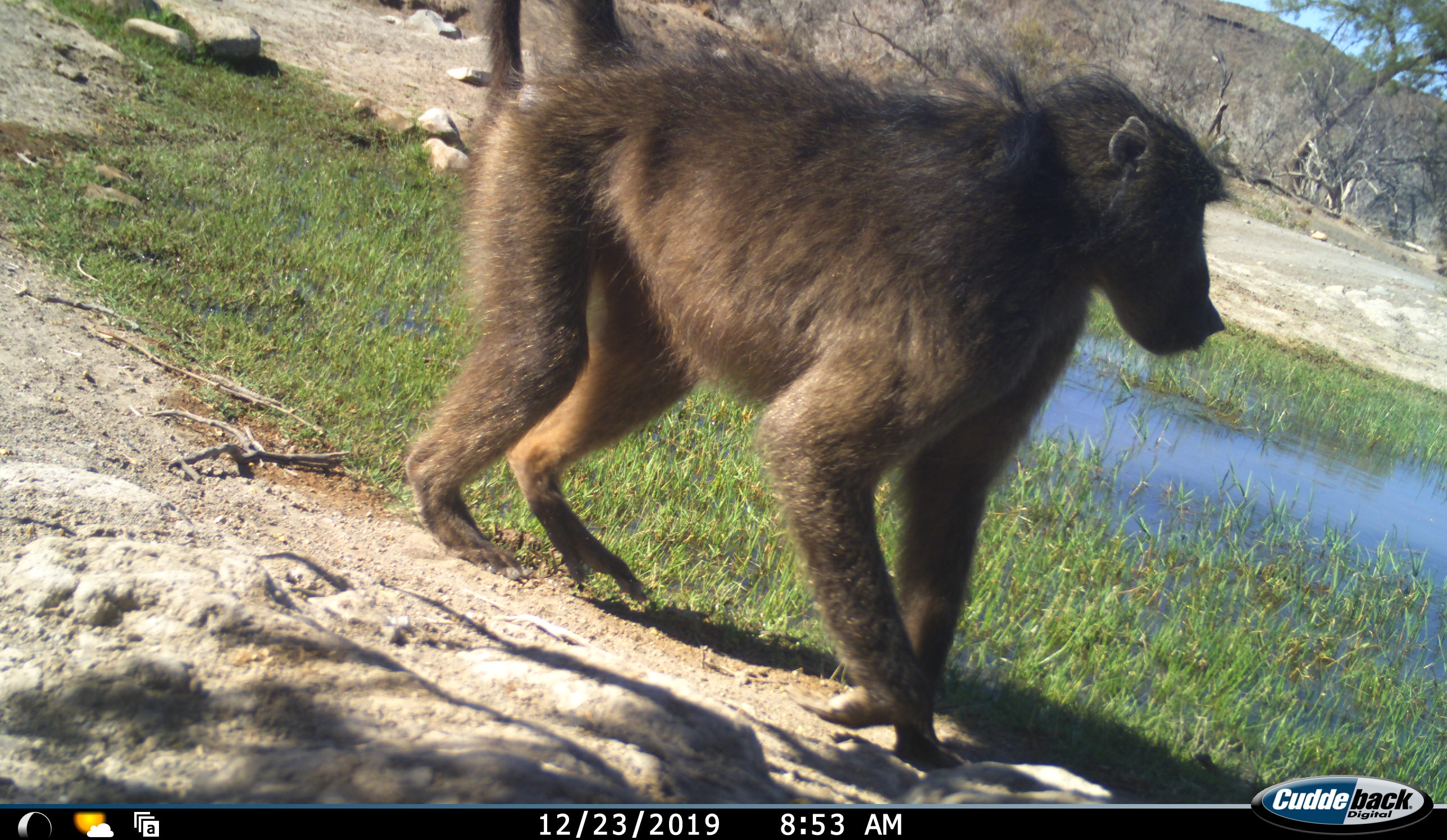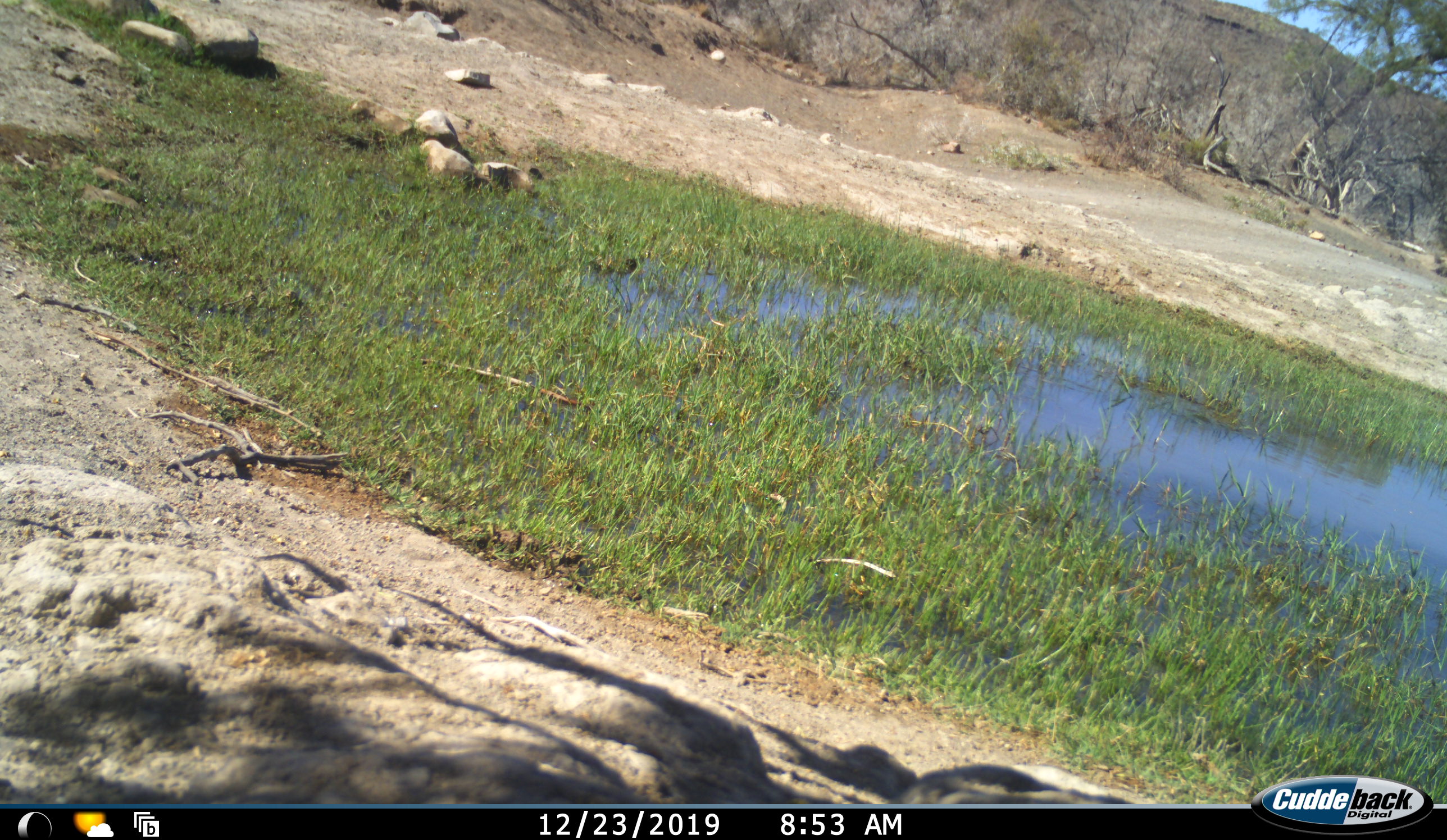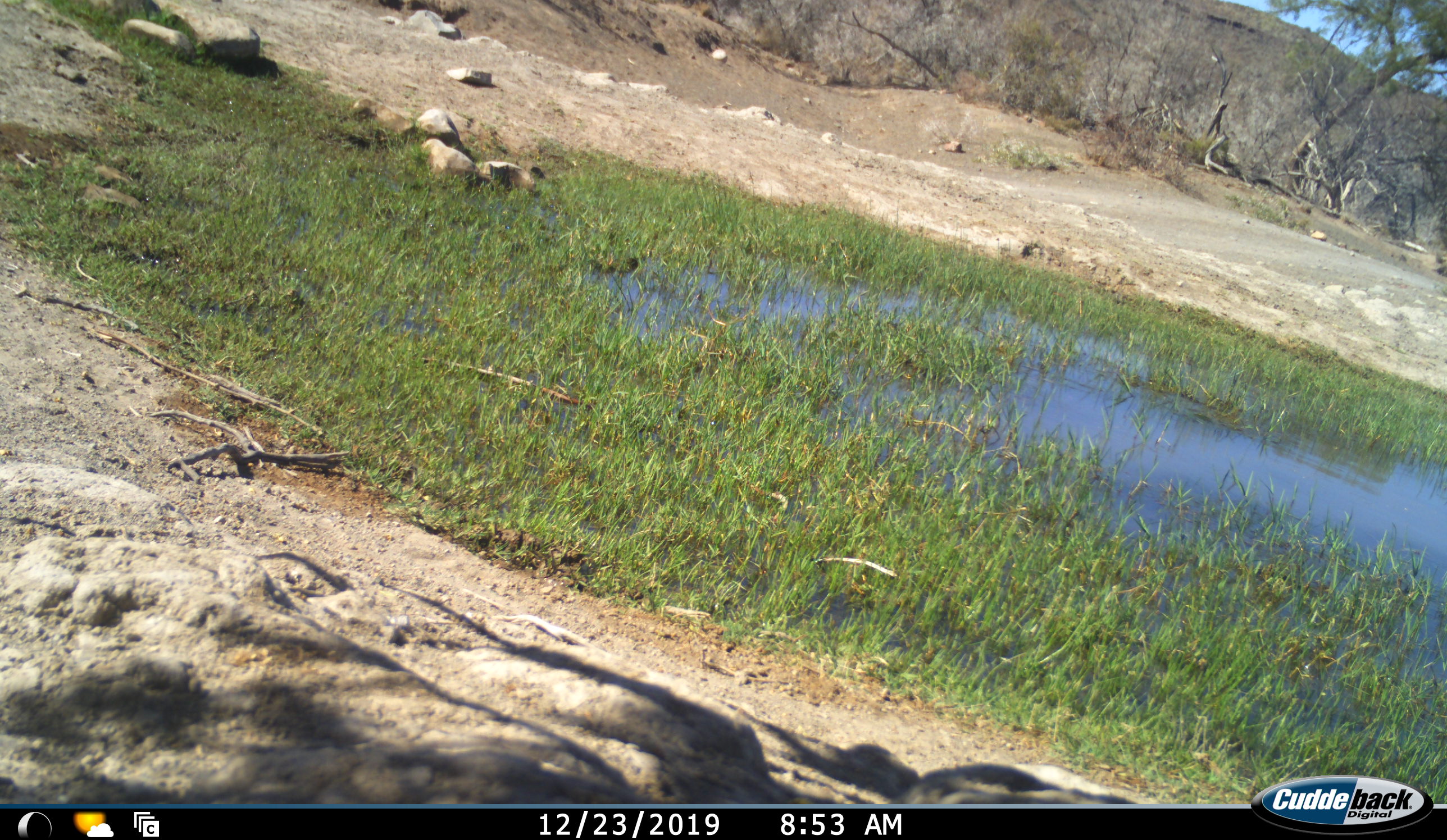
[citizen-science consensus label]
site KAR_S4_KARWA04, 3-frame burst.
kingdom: Animalia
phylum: Chordata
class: Mammalia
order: Primates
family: Cercopithecidae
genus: Papio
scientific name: Papio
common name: baboon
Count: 1.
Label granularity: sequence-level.